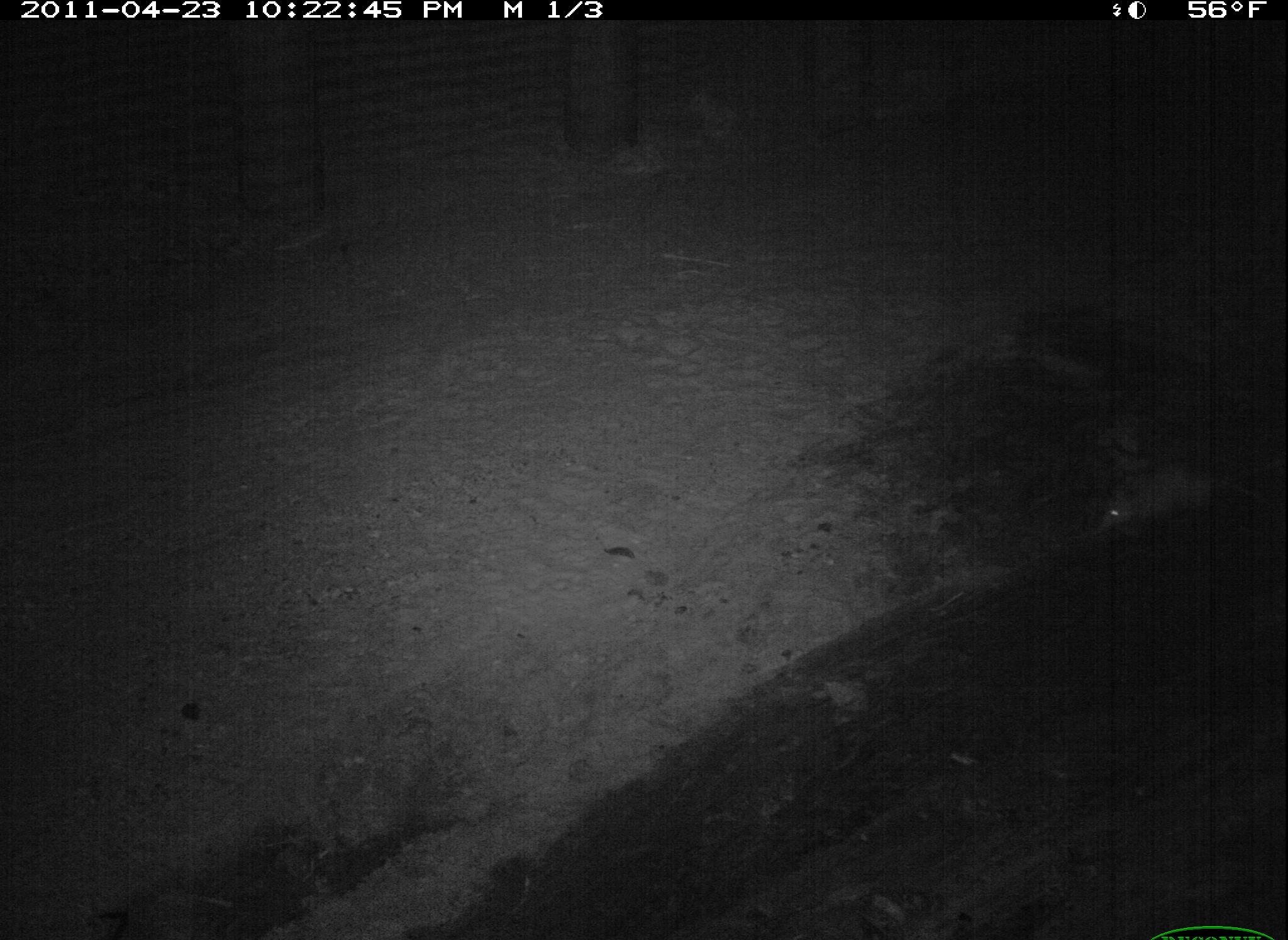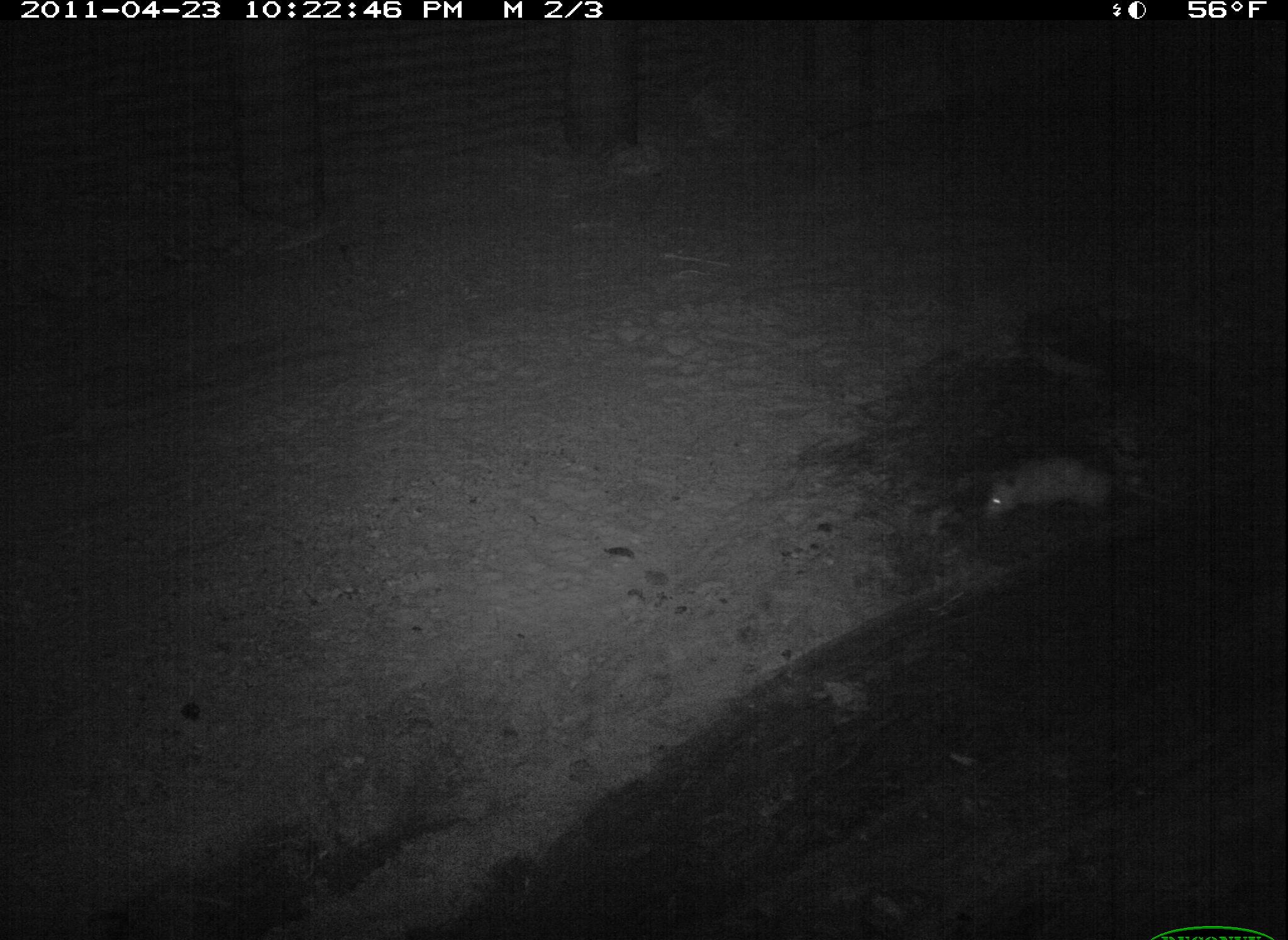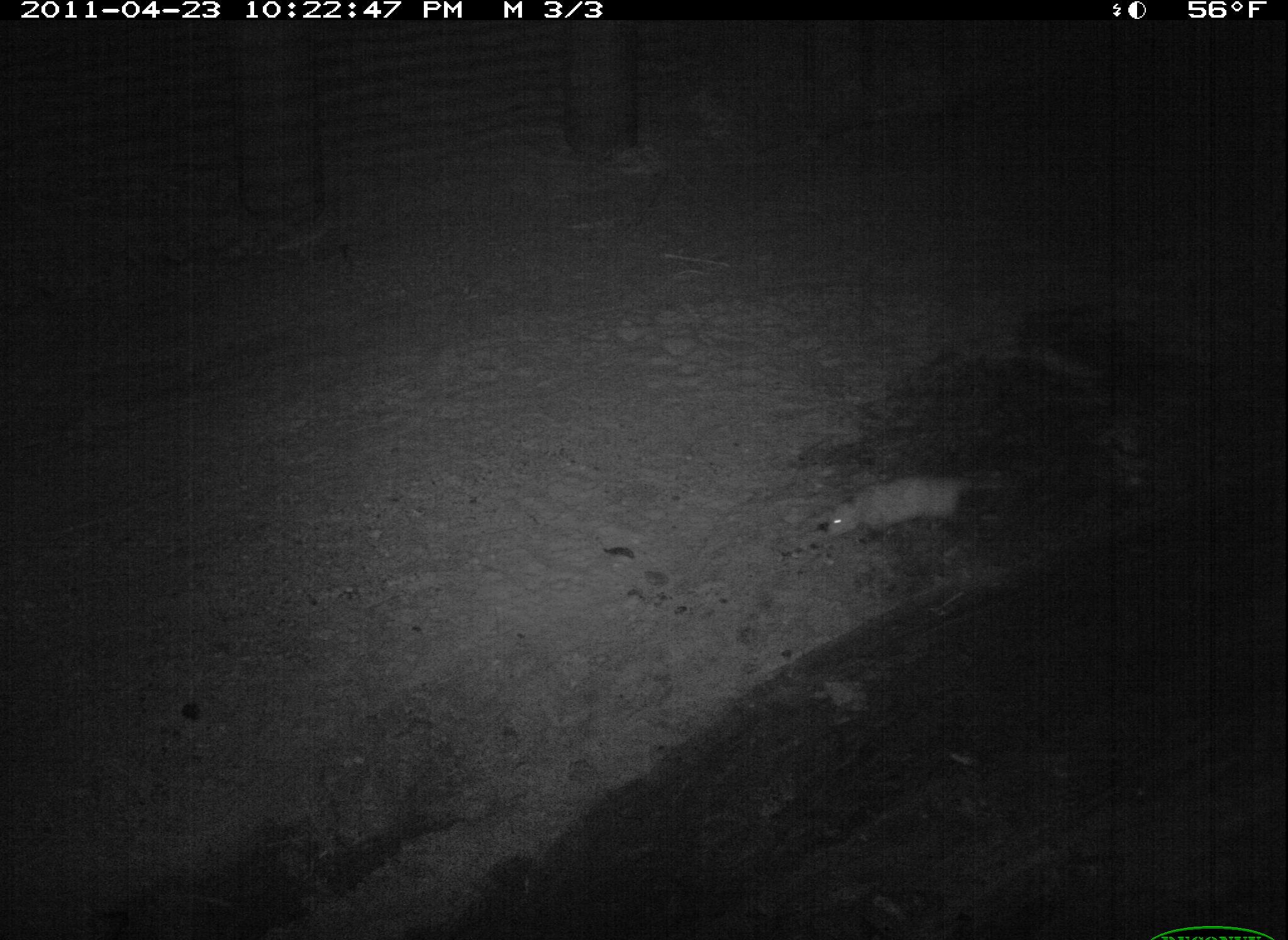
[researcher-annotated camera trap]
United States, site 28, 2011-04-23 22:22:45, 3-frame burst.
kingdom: Animalia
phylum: Chordata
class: Mammalia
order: Didelphimorphia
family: Didelphidae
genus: Didelphis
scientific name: Didelphis virginiana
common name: virginia opossum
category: opossum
Opossum (virginia opossum) (Didelphis virginiana).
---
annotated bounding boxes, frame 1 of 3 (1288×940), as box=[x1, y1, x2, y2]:
opossum: box=[1087, 461, 1253, 542]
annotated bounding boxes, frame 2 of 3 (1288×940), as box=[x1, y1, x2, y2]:
opossum: box=[971, 443, 1159, 538]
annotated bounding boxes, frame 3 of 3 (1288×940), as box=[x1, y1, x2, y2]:
opossum: box=[818, 464, 1024, 556]